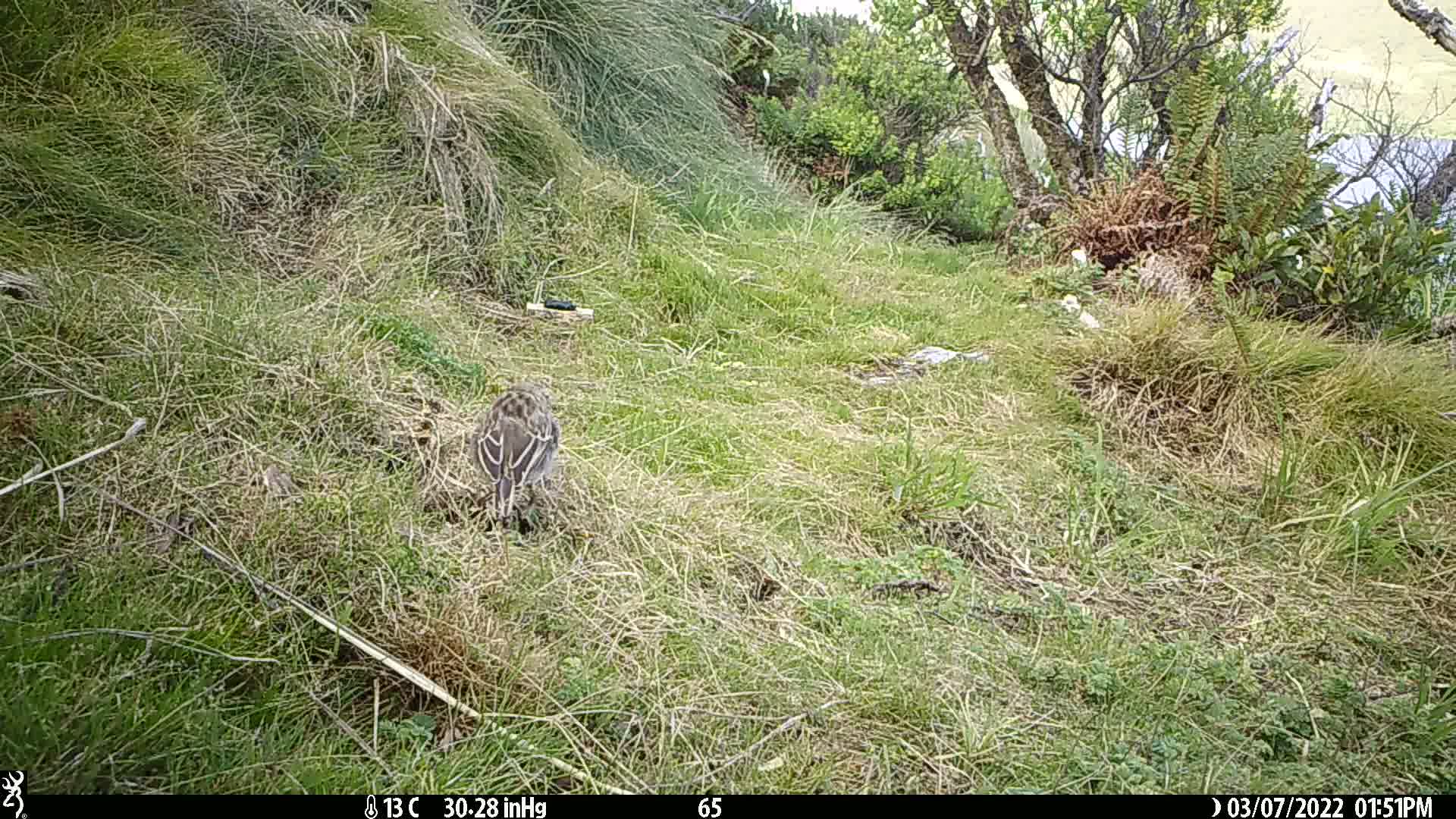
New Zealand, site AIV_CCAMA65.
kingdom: Animalia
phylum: Chordata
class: Aves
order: Passeriformes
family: Motacillidae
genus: Anthus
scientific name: Anthus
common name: pipit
Pipit (Anthus).